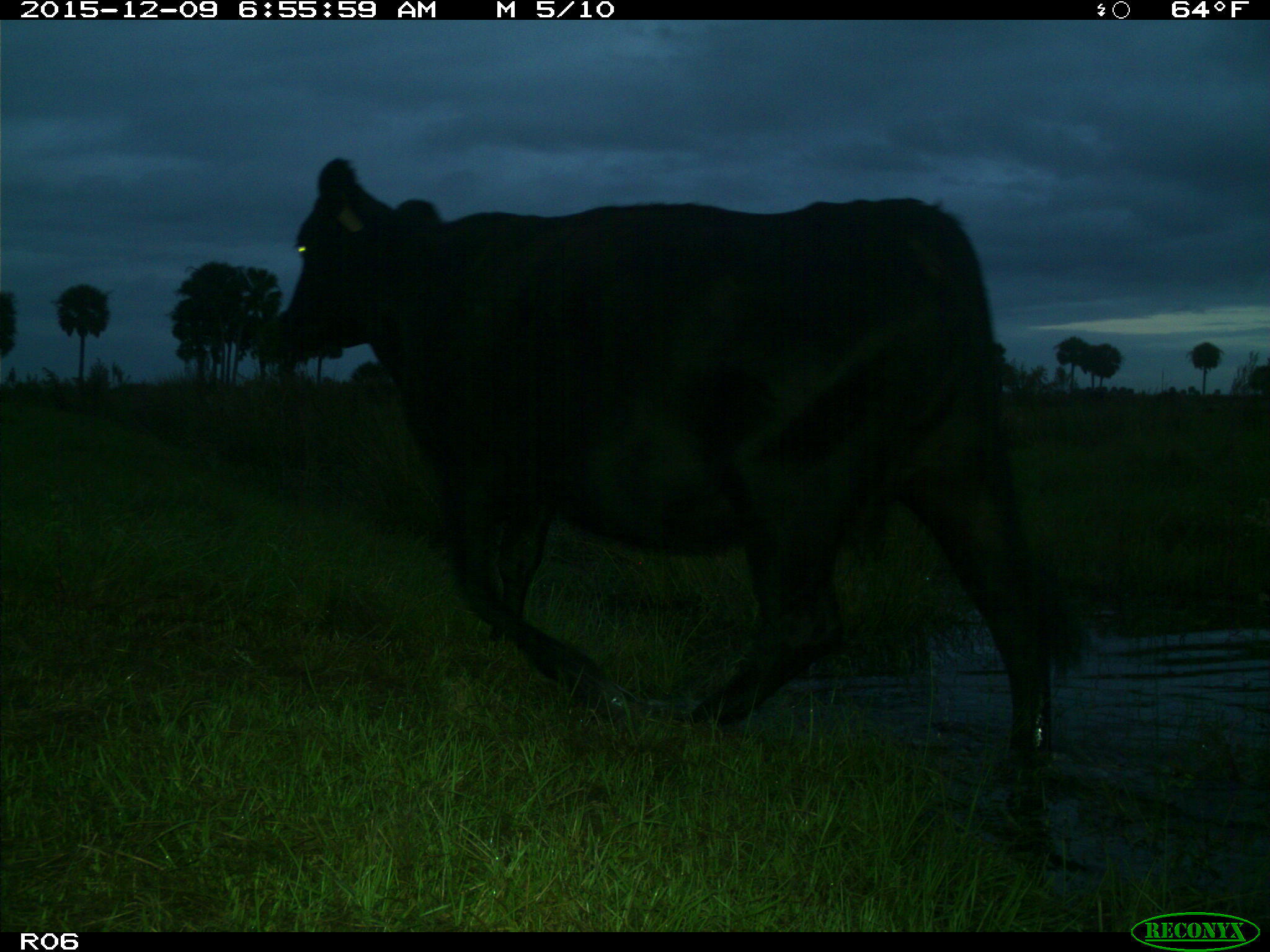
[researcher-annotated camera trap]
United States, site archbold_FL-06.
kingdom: Animalia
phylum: Chordata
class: Mammalia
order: Artiodactyla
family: Bovidae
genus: Bos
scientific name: Bos taurus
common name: domestic cow